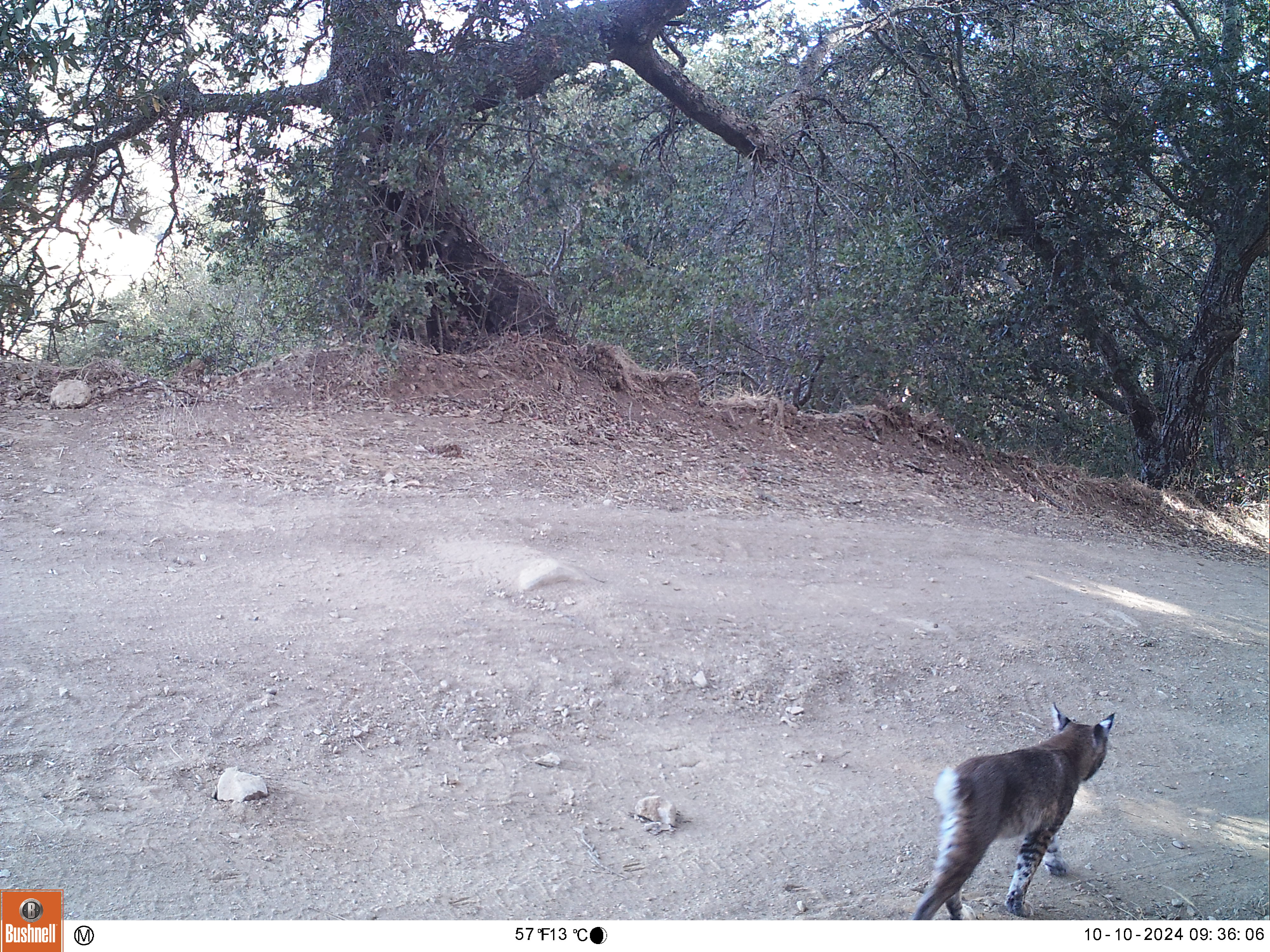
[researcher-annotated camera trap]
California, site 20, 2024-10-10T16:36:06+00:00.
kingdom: Animalia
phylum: Chordata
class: Mammalia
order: Carnivora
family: Felidae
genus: Lynx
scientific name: Lynx rufus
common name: bobcat